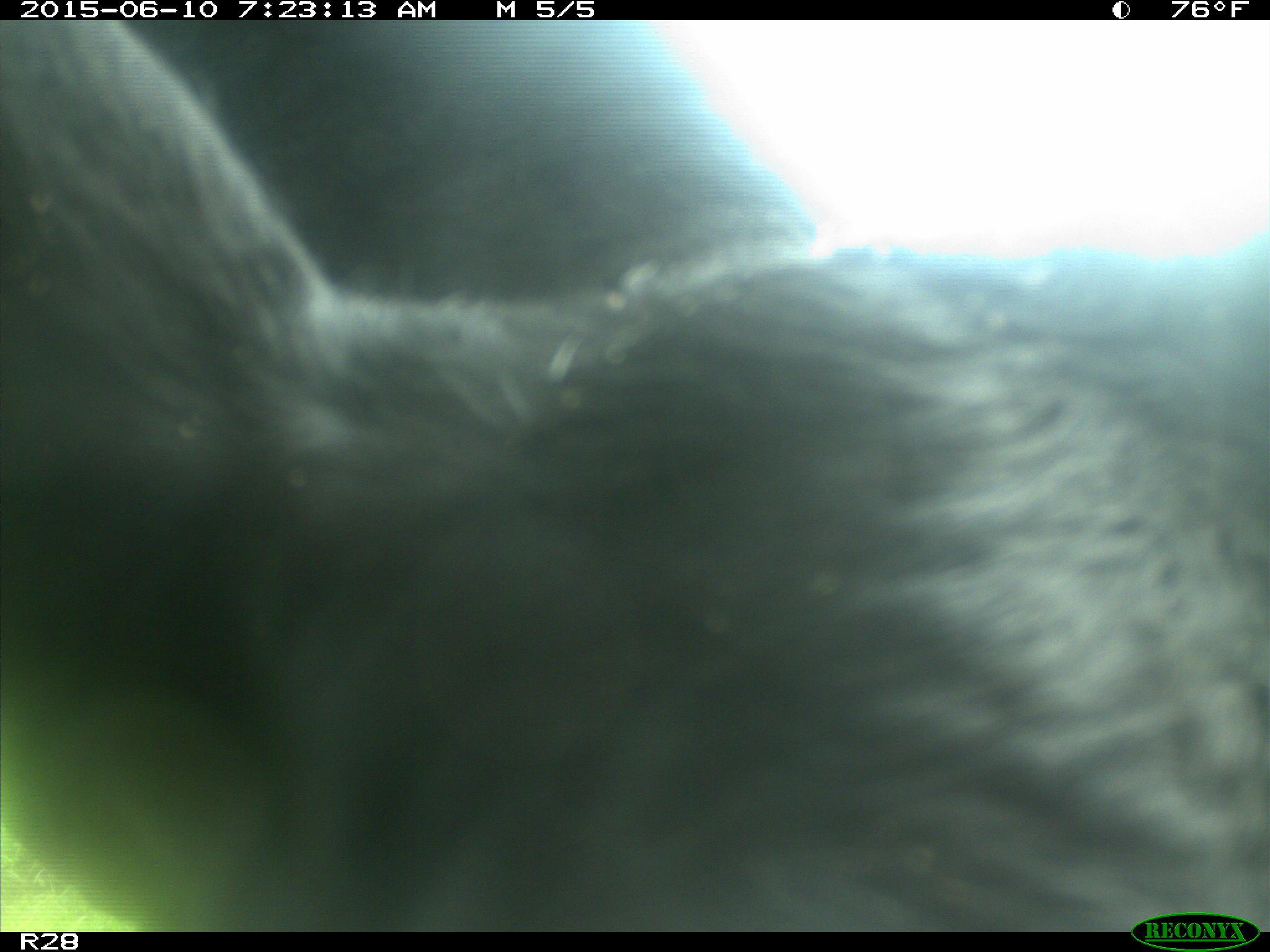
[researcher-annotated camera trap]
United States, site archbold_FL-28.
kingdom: Animalia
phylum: Chordata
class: Mammalia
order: Artiodactyla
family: Bovidae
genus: Bos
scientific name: Bos taurus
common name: domestic cow